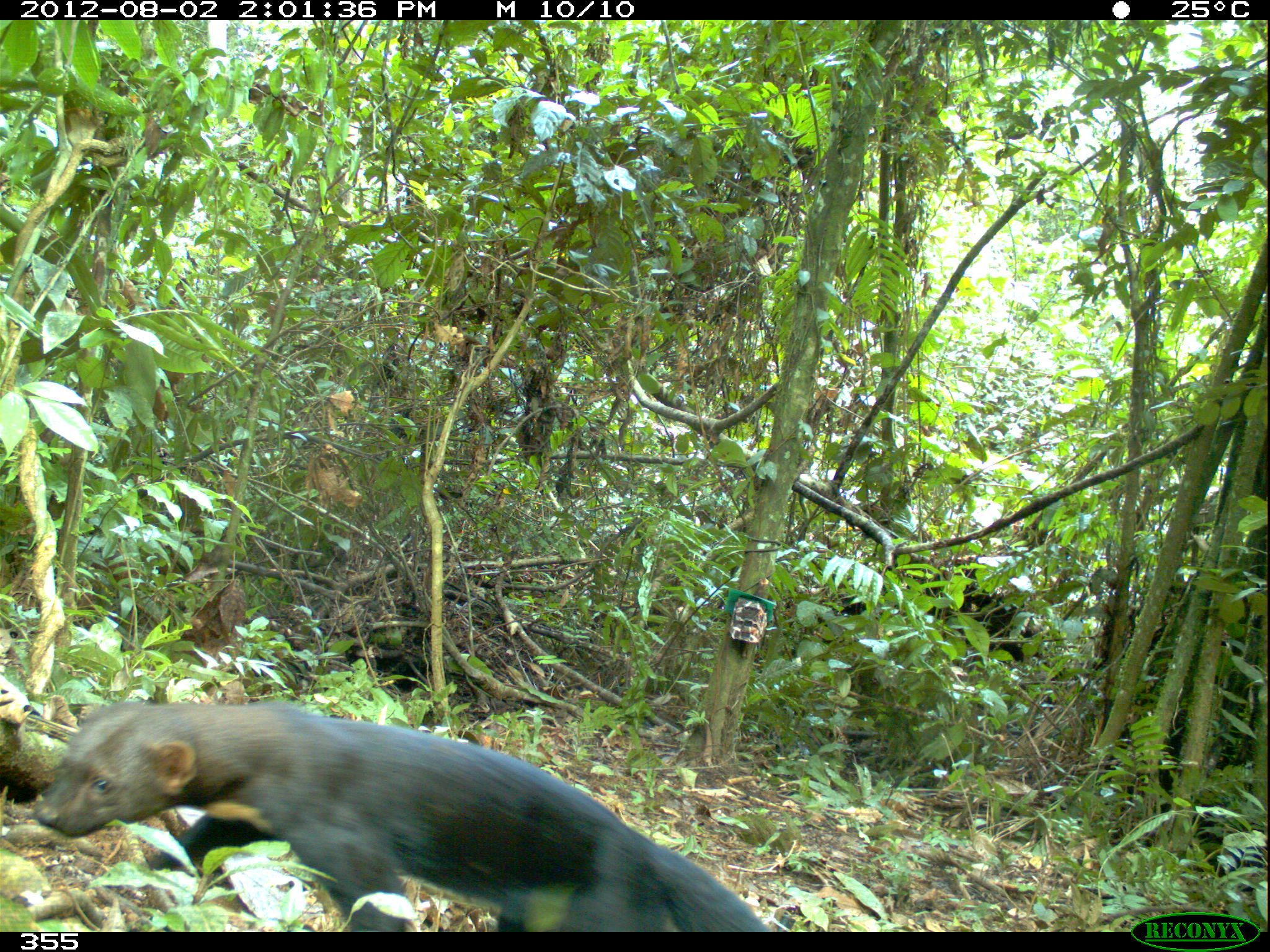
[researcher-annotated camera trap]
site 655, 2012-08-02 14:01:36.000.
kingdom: Animalia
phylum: Chordata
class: Mammalia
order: Carnivora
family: Mustelidae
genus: Eira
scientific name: Eira barbara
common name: tayra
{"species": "Eira barbara (tayra)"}